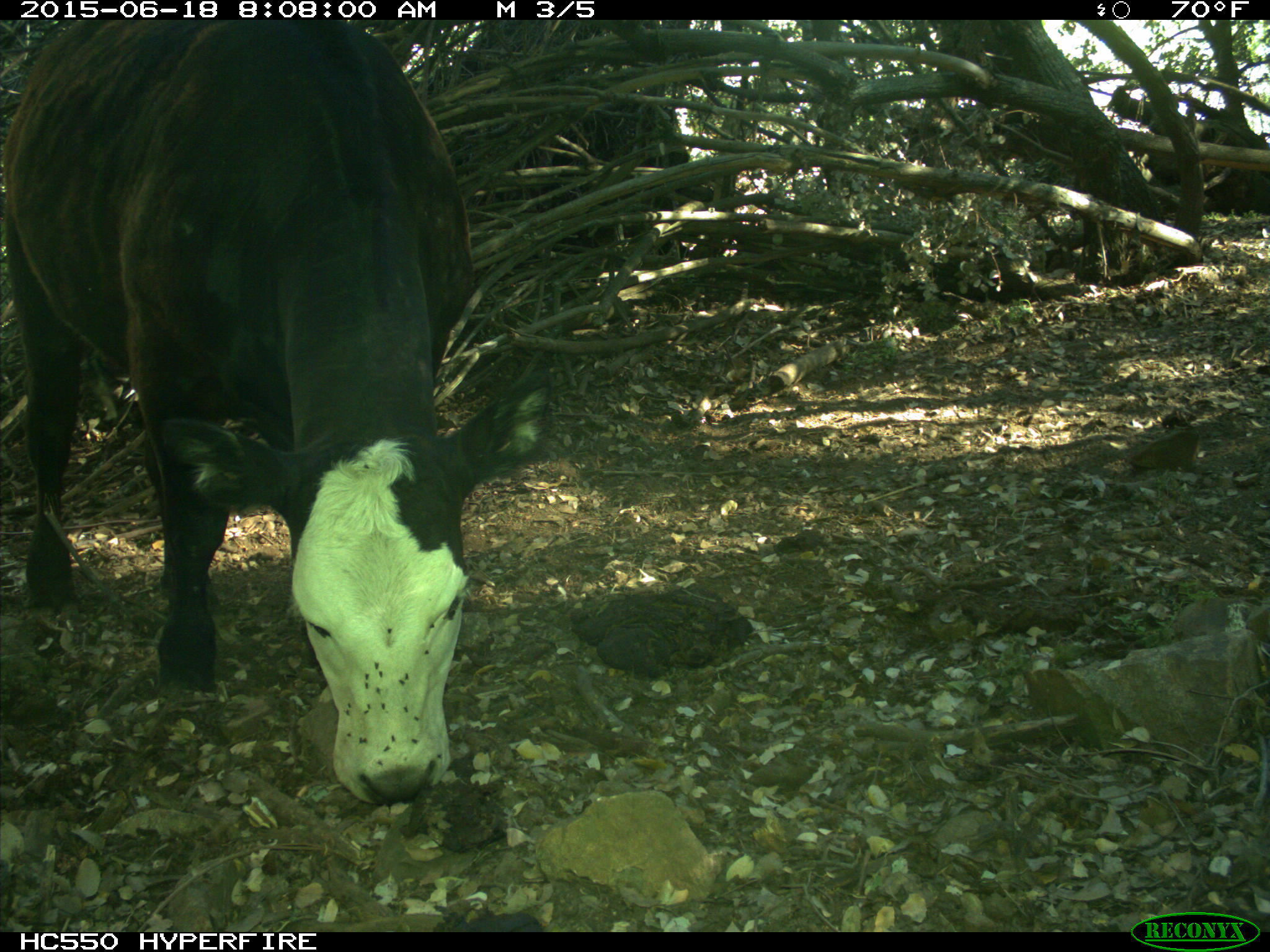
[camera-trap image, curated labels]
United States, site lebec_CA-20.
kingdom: Animalia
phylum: Chordata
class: Mammalia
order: Artiodactyla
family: Bovidae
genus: Bos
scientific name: Bos taurus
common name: domestic cow